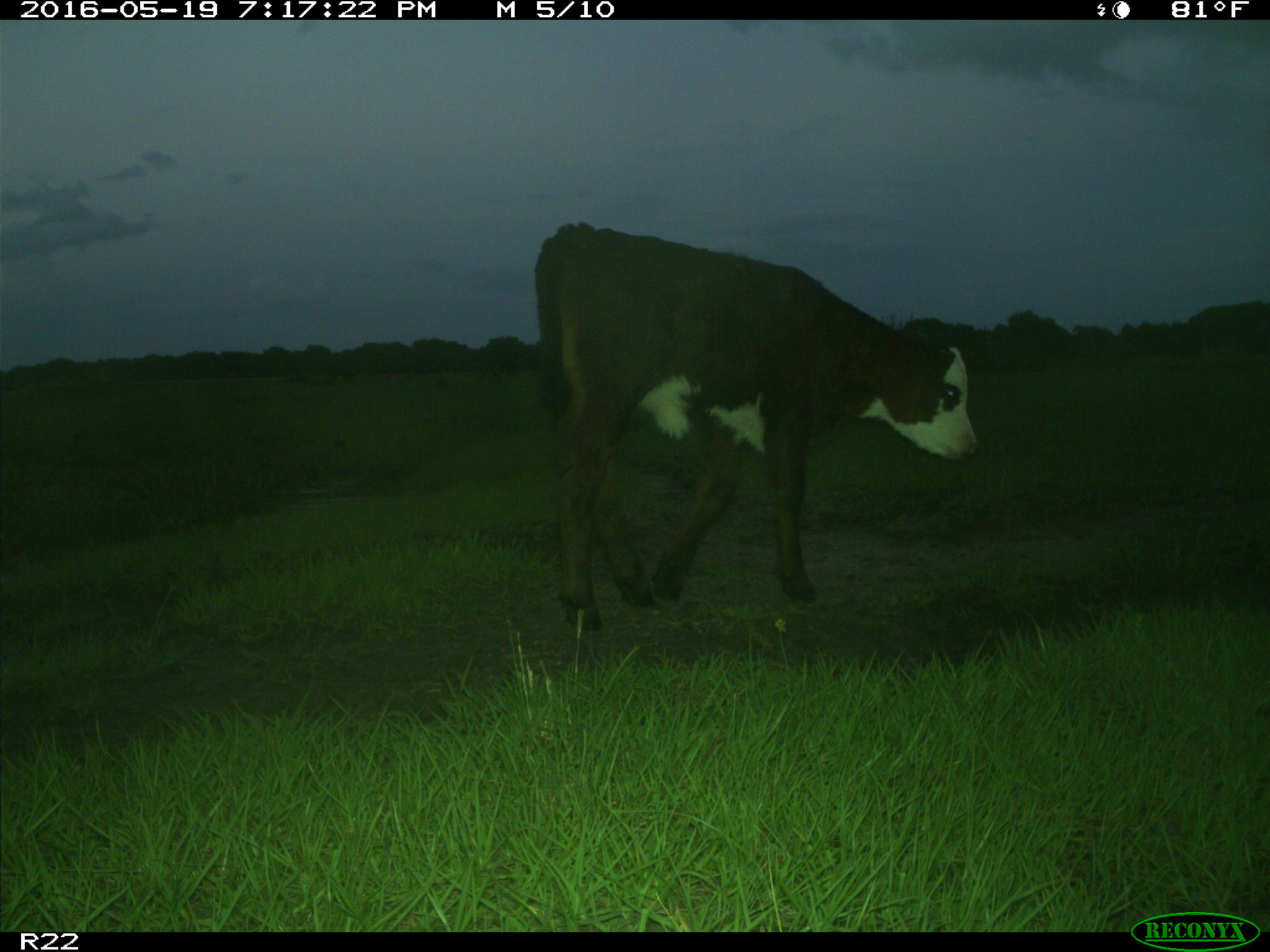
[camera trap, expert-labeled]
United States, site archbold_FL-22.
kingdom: Animalia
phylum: Chordata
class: Mammalia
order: Artiodactyla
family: Bovidae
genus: Bos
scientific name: Bos taurus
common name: domestic cow